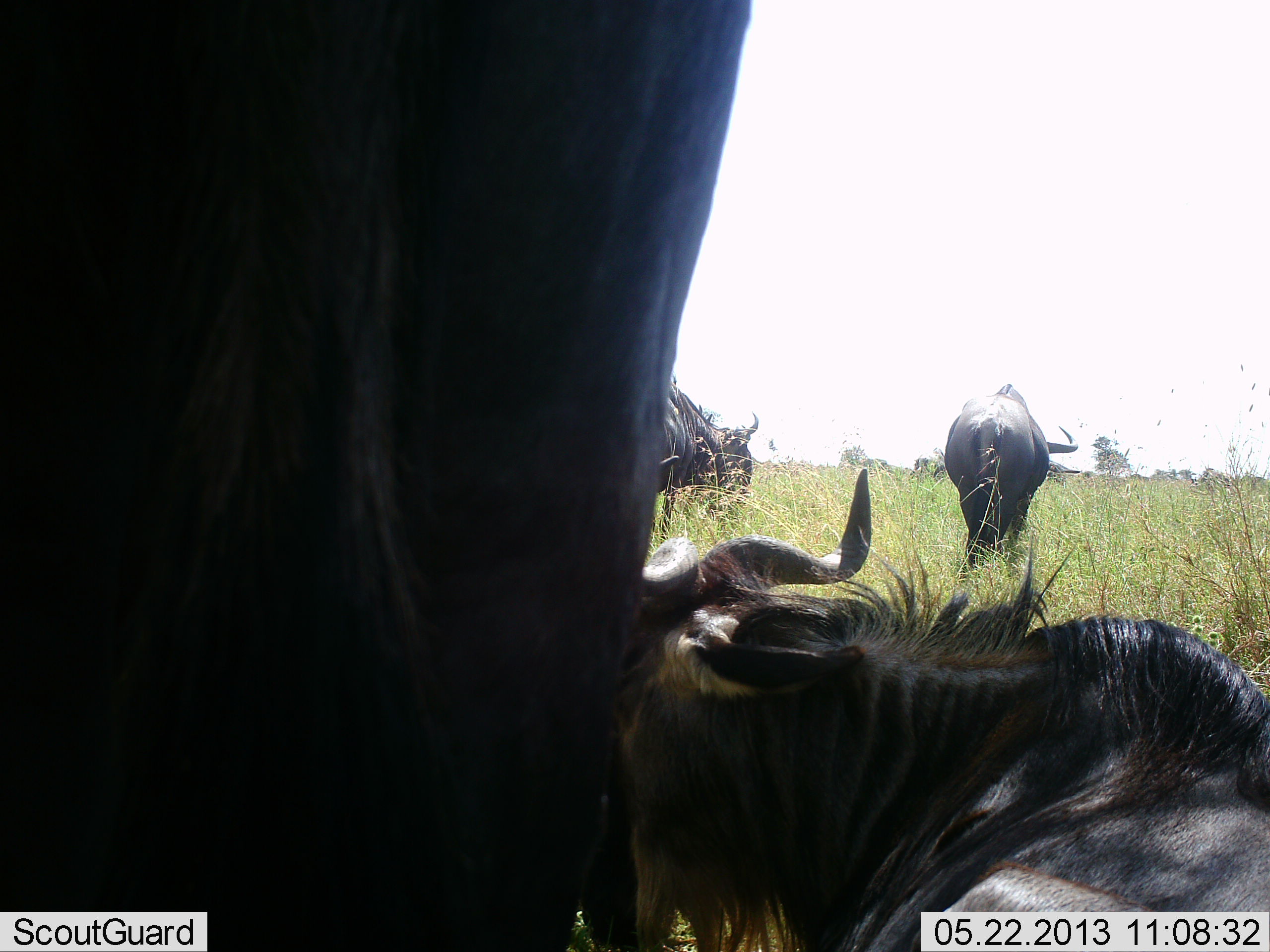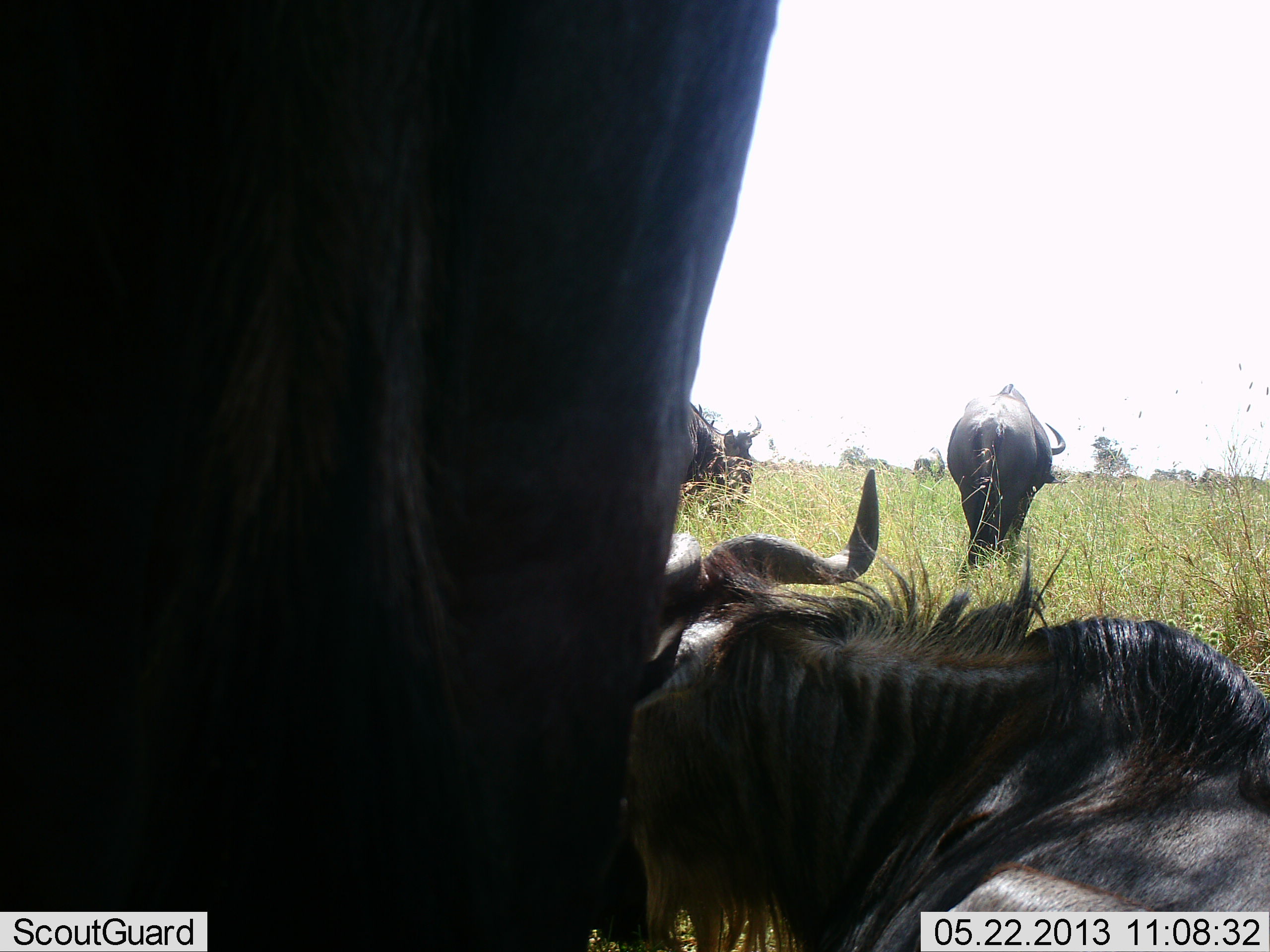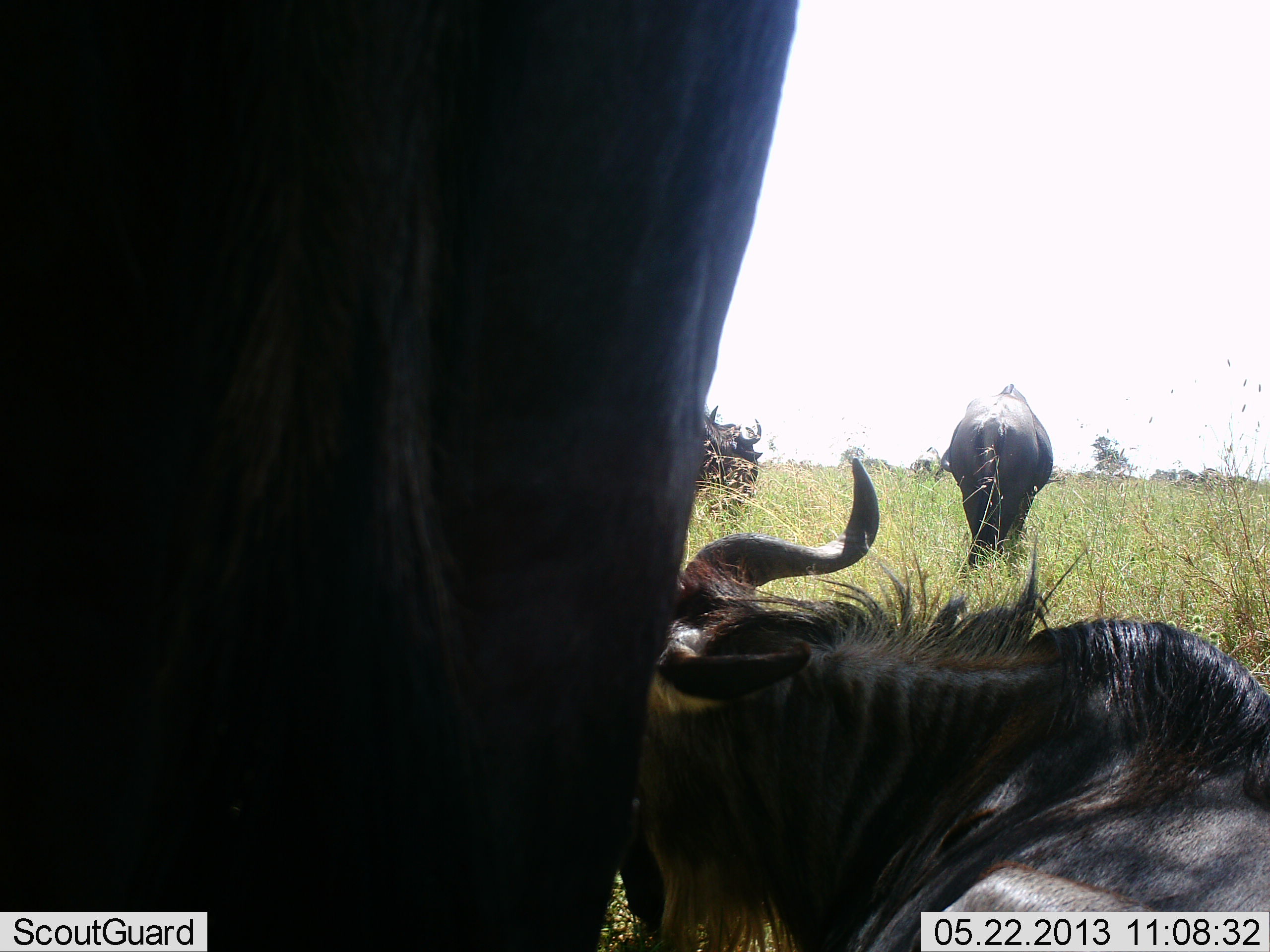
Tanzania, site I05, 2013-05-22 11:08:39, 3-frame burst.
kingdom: Animalia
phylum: Chordata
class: Mammalia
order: Artiodactyla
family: Bovidae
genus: Connochaetes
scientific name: Connochaetes taurinus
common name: blue wildebeest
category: wildebeest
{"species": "wildebeest (blue wildebeest) (Connochaetes taurinus)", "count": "4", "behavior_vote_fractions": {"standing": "74%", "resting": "96%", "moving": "22%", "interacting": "0%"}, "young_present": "4%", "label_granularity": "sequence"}